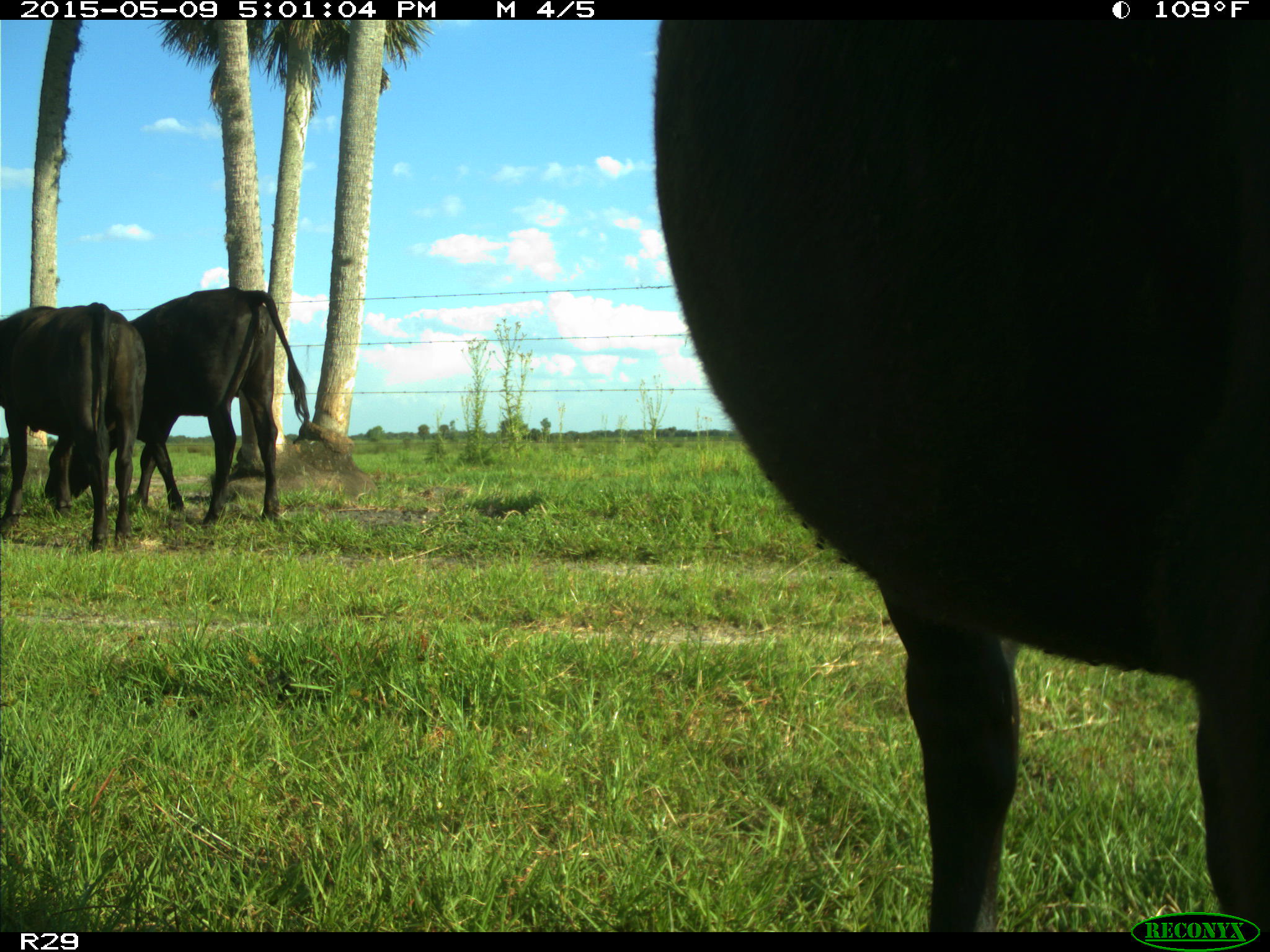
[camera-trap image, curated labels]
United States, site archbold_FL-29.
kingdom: Animalia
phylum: Chordata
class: Mammalia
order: Artiodactyla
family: Bovidae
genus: Bos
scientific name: Bos taurus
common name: domestic cow